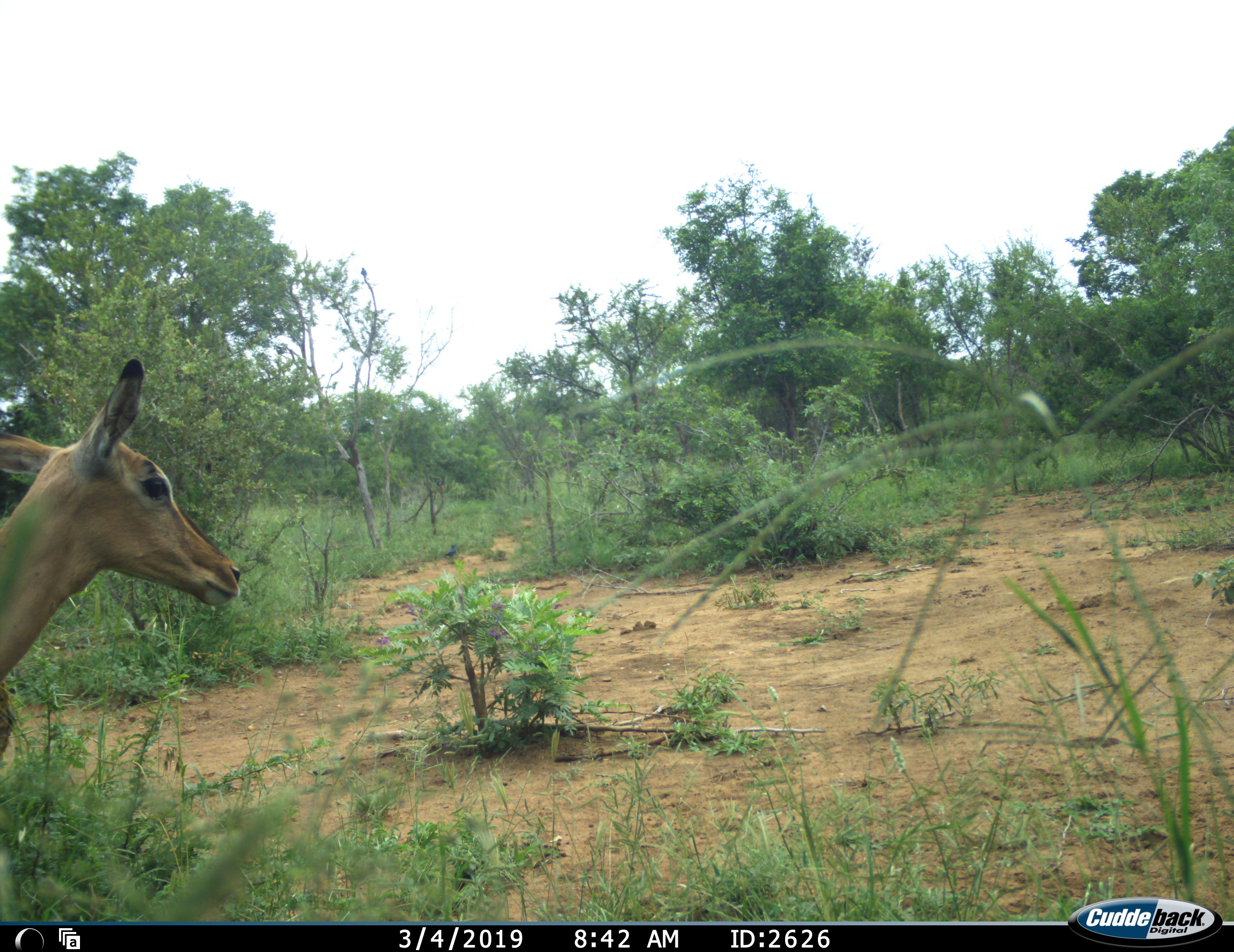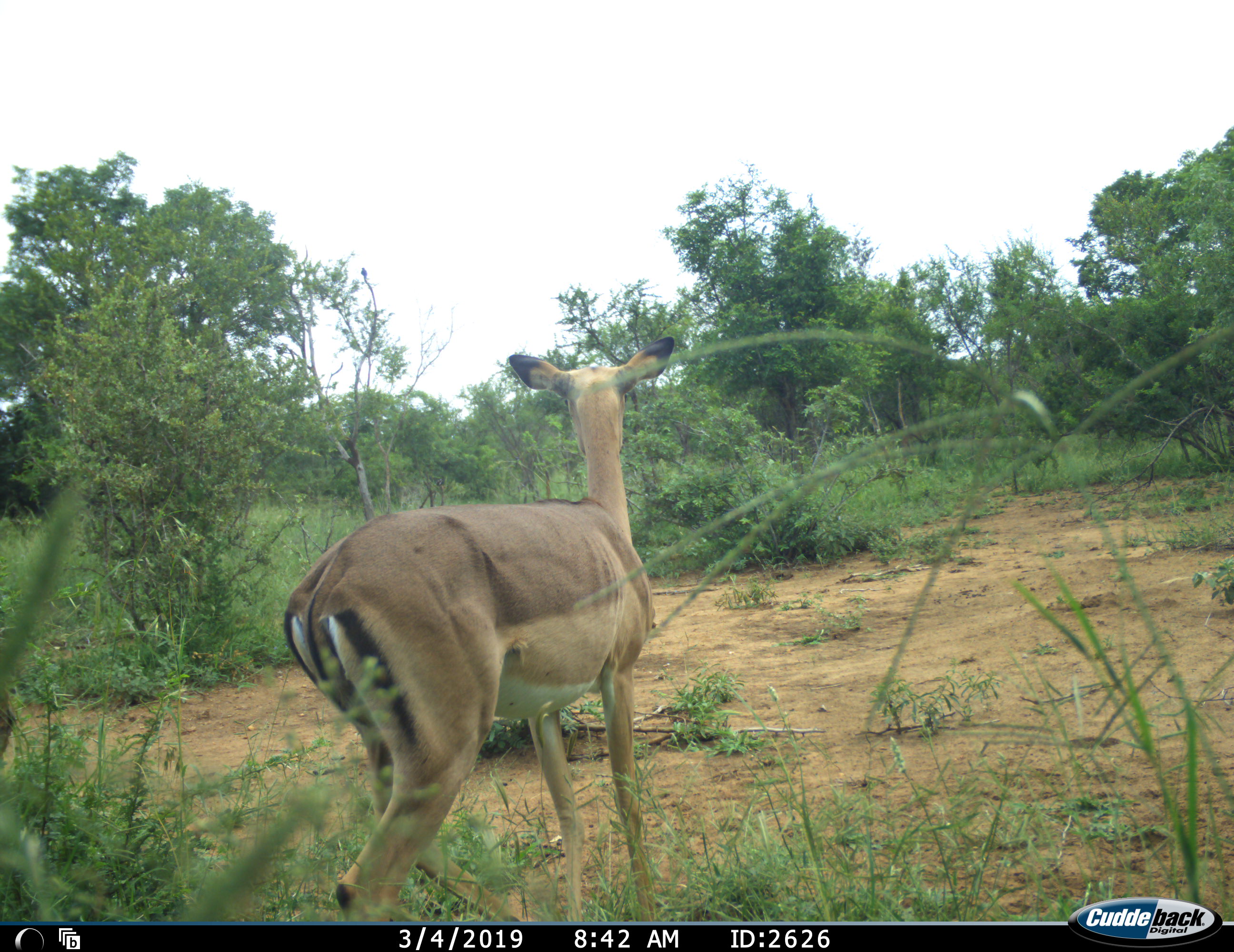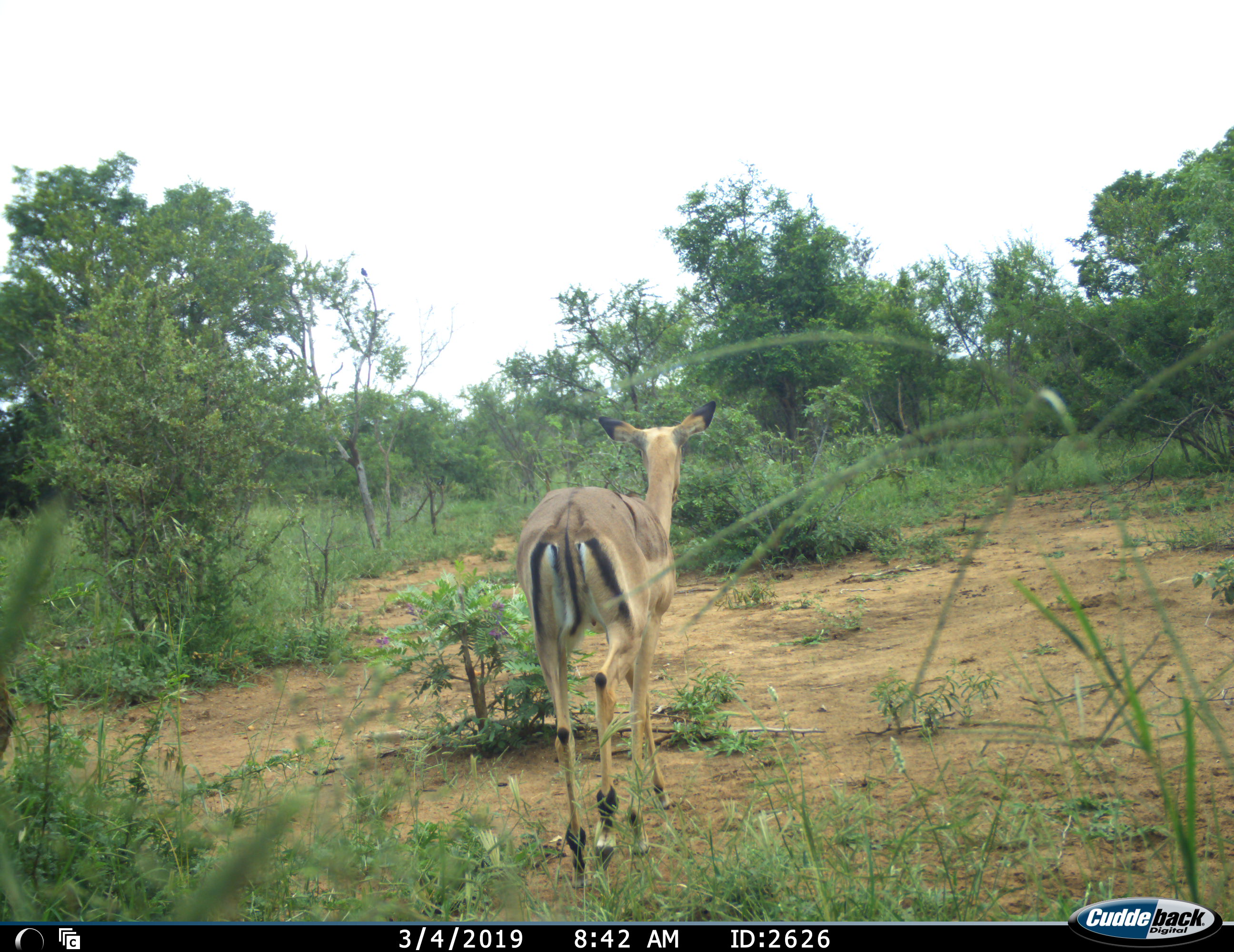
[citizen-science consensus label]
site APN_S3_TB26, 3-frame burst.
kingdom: Animalia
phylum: Chordata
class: Mammalia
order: Artiodactyla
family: Bovidae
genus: Aepyceros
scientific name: Aepyceros melampus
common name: impala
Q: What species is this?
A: Impala (Aepyceros melampus).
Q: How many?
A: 1.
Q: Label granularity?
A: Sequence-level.